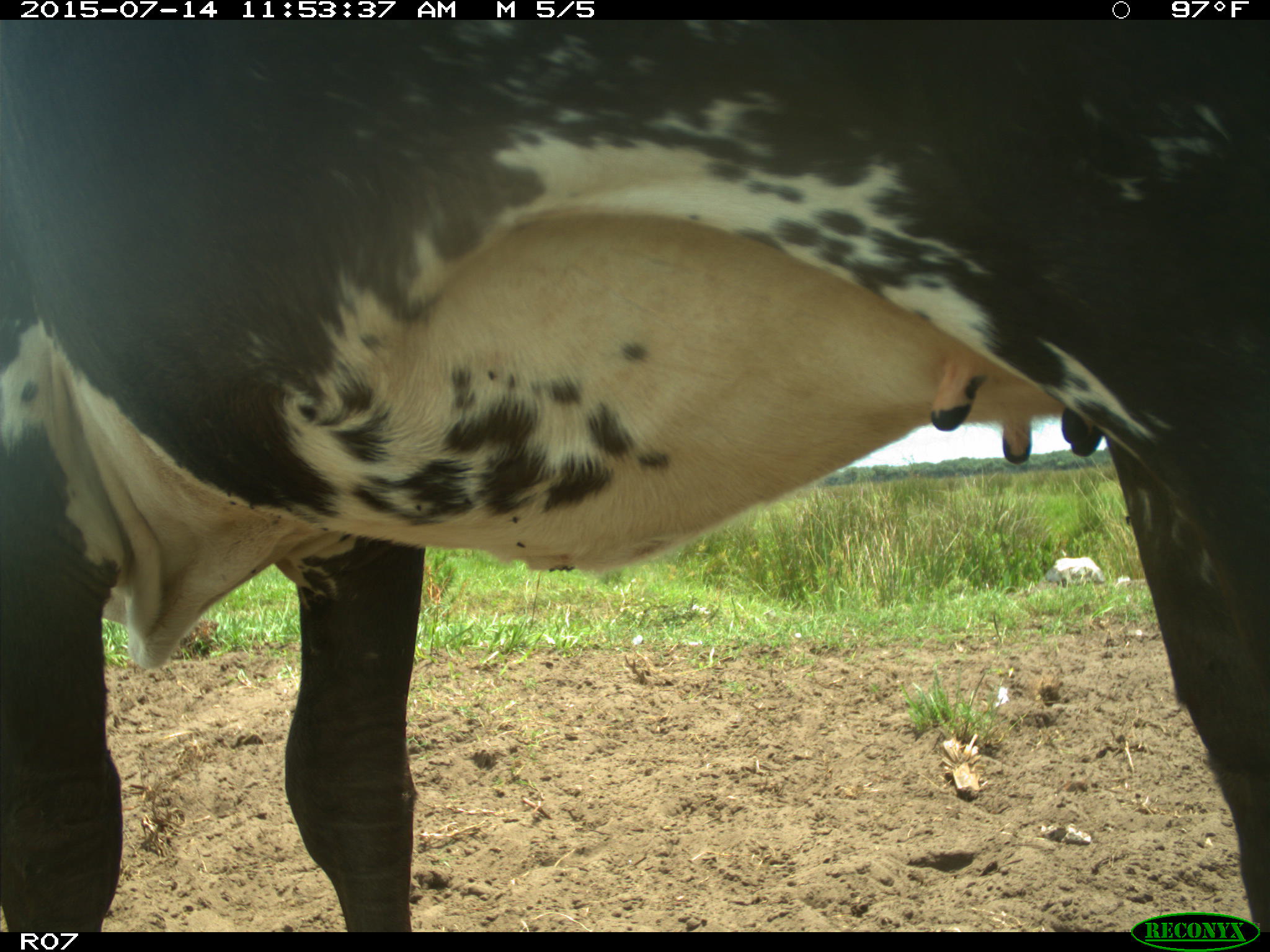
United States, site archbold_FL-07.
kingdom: Animalia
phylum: Chordata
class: Mammalia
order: Artiodactyla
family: Bovidae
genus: Bos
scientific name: Bos taurus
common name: domestic cow